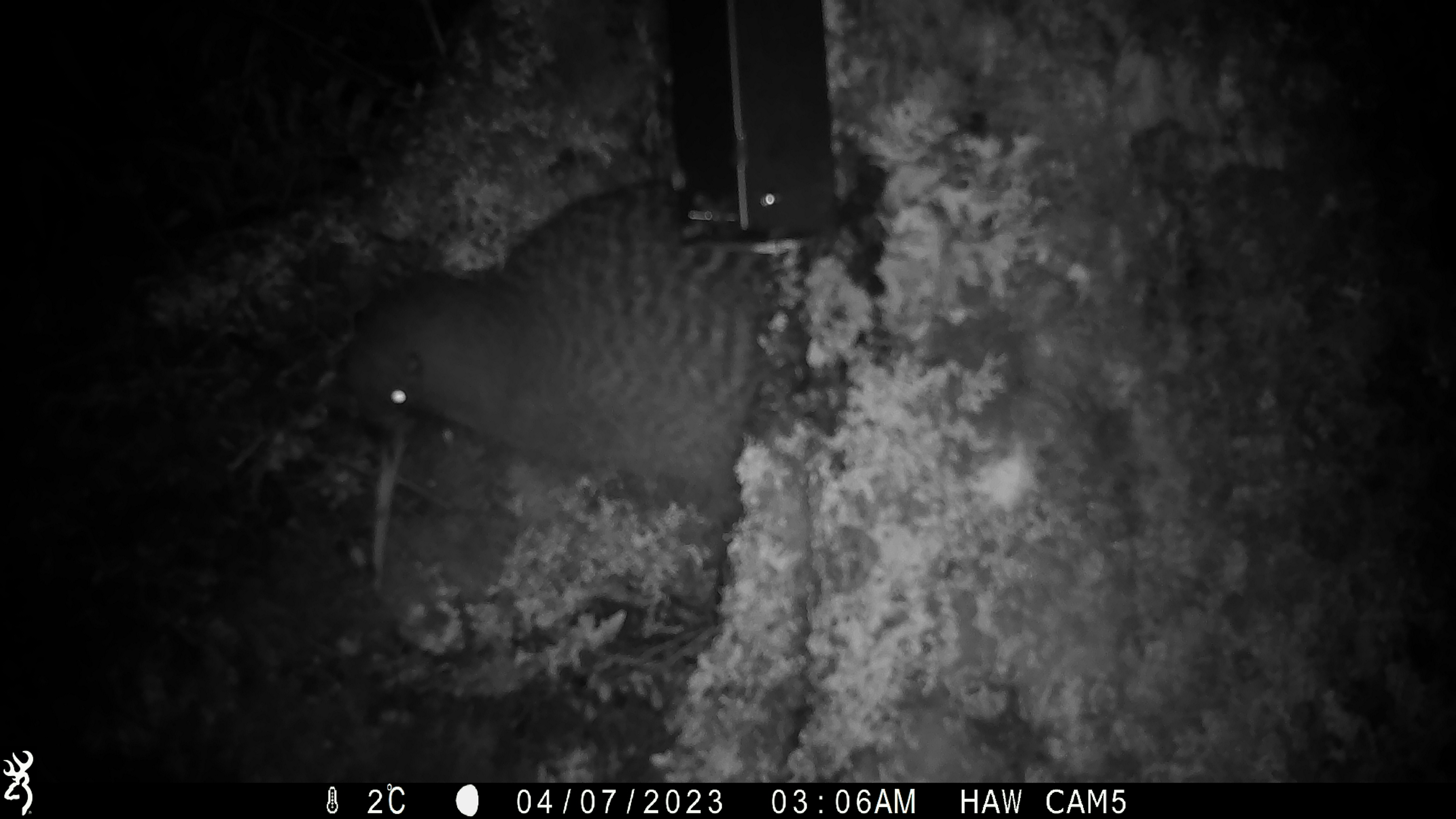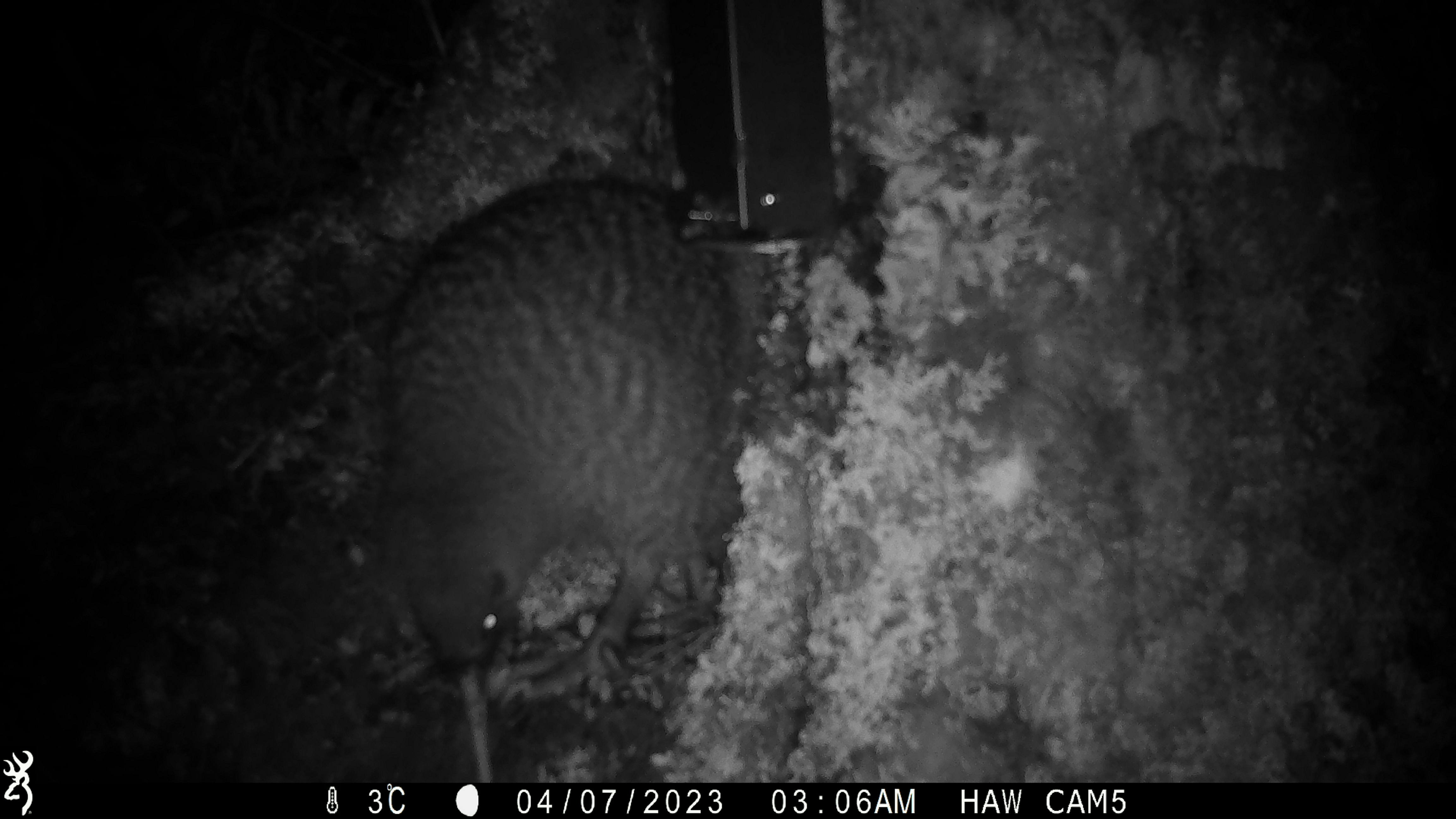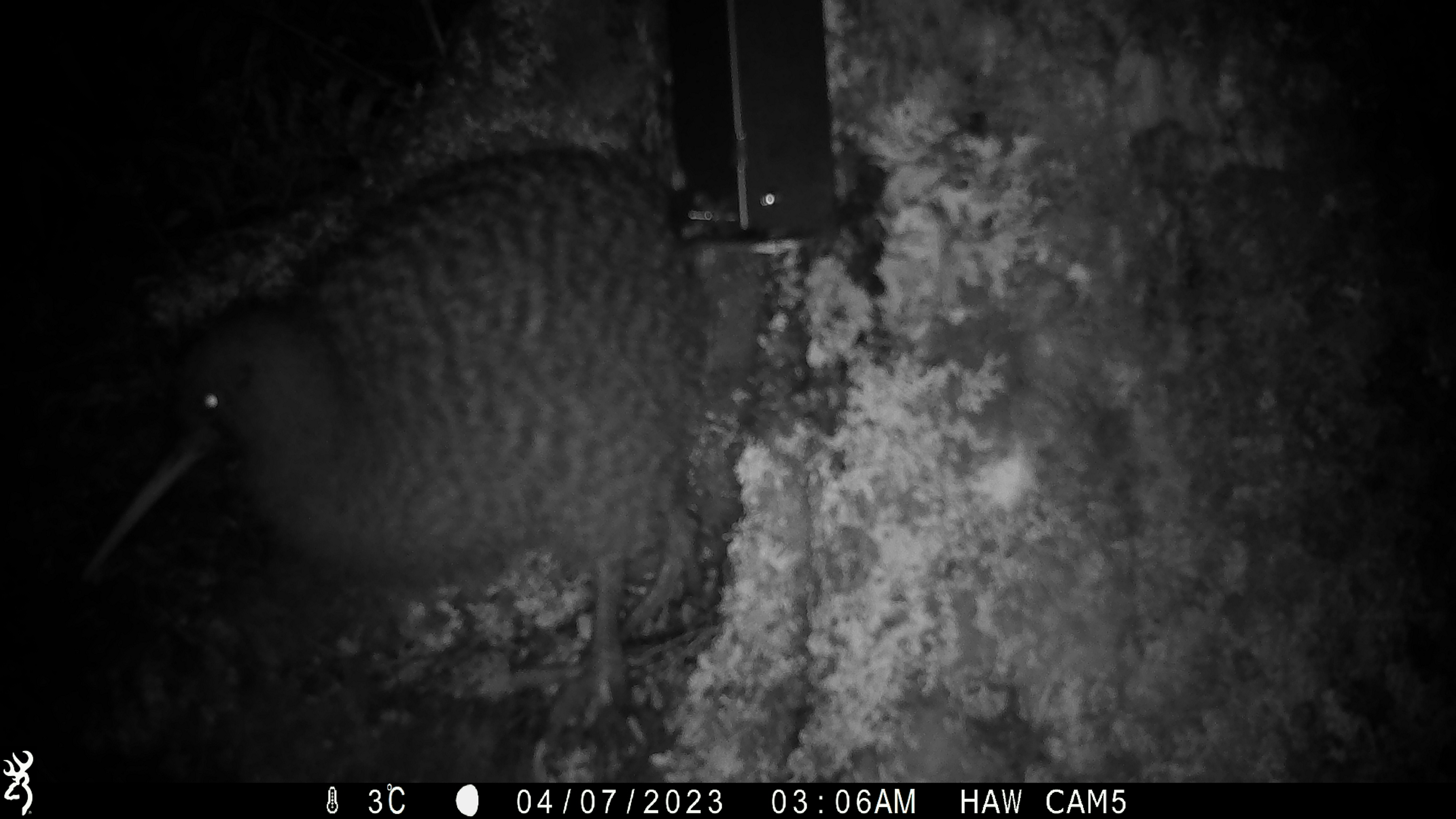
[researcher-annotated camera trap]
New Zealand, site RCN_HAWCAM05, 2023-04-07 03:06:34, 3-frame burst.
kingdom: Animalia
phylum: Chordata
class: Aves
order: Apterygiformes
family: Apterygidae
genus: Apteryx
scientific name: Apteryx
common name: kiwi